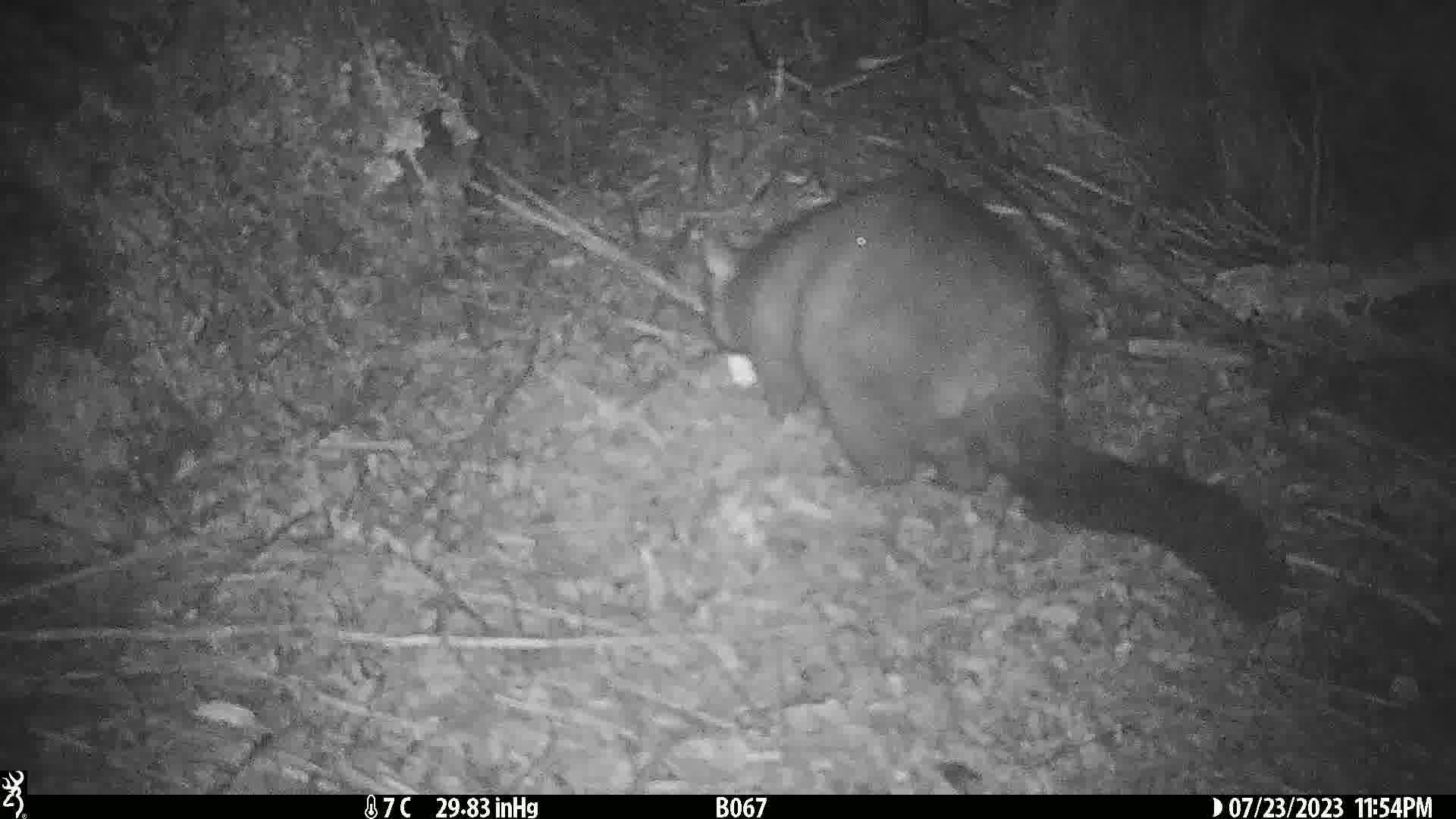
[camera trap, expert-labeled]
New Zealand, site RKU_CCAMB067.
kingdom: Animalia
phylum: Chordata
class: Mammalia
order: Diprotodontia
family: Phalangeridae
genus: Trichosurus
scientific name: Trichosurus vulpecula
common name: common brushtail possum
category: possum